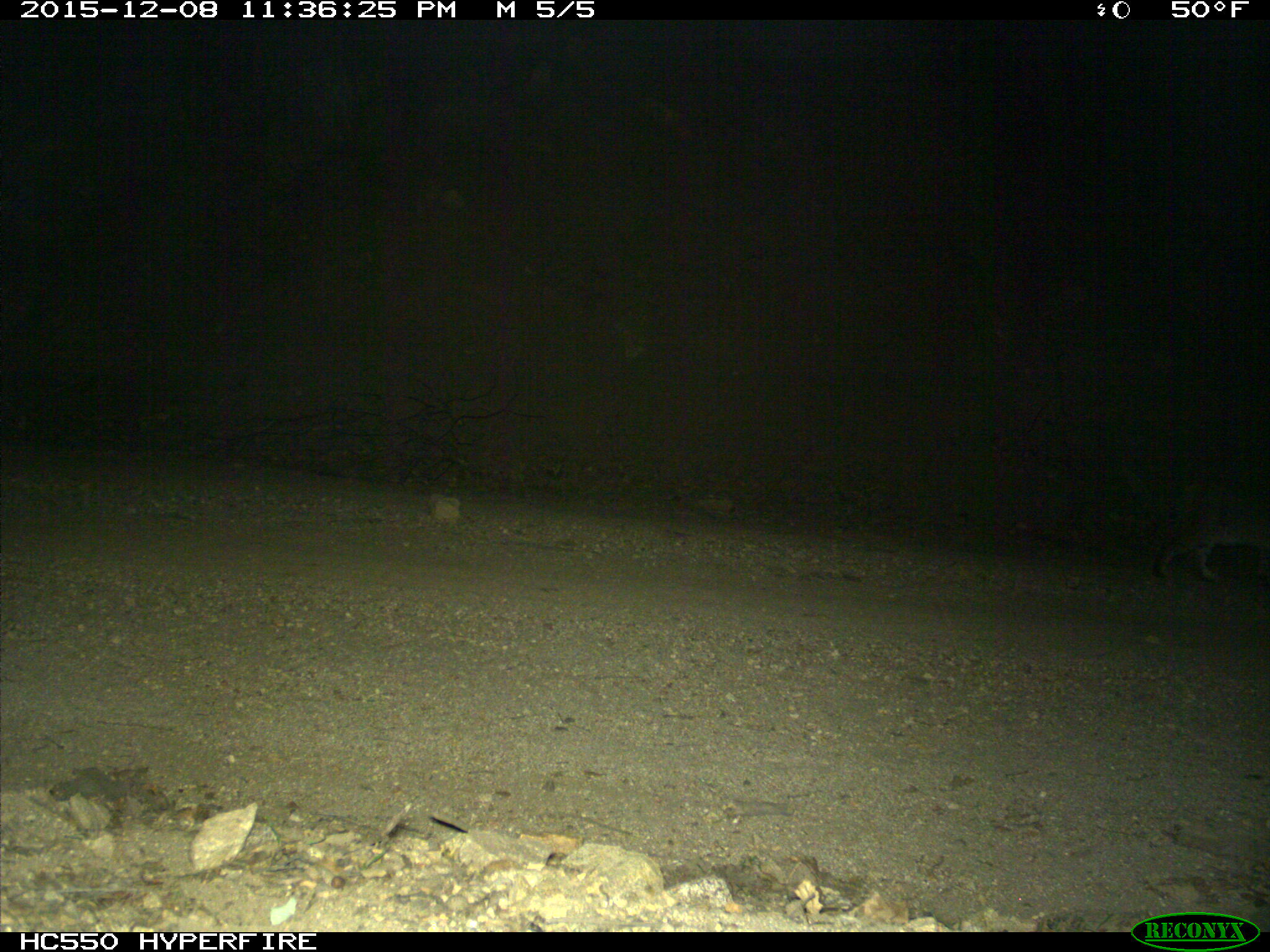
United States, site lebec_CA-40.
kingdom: Animalia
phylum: Chordata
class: Mammalia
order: Carnivora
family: Felidae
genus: Lynx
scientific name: Lynx rufus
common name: bobcat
Lynx rufus (bobcat).